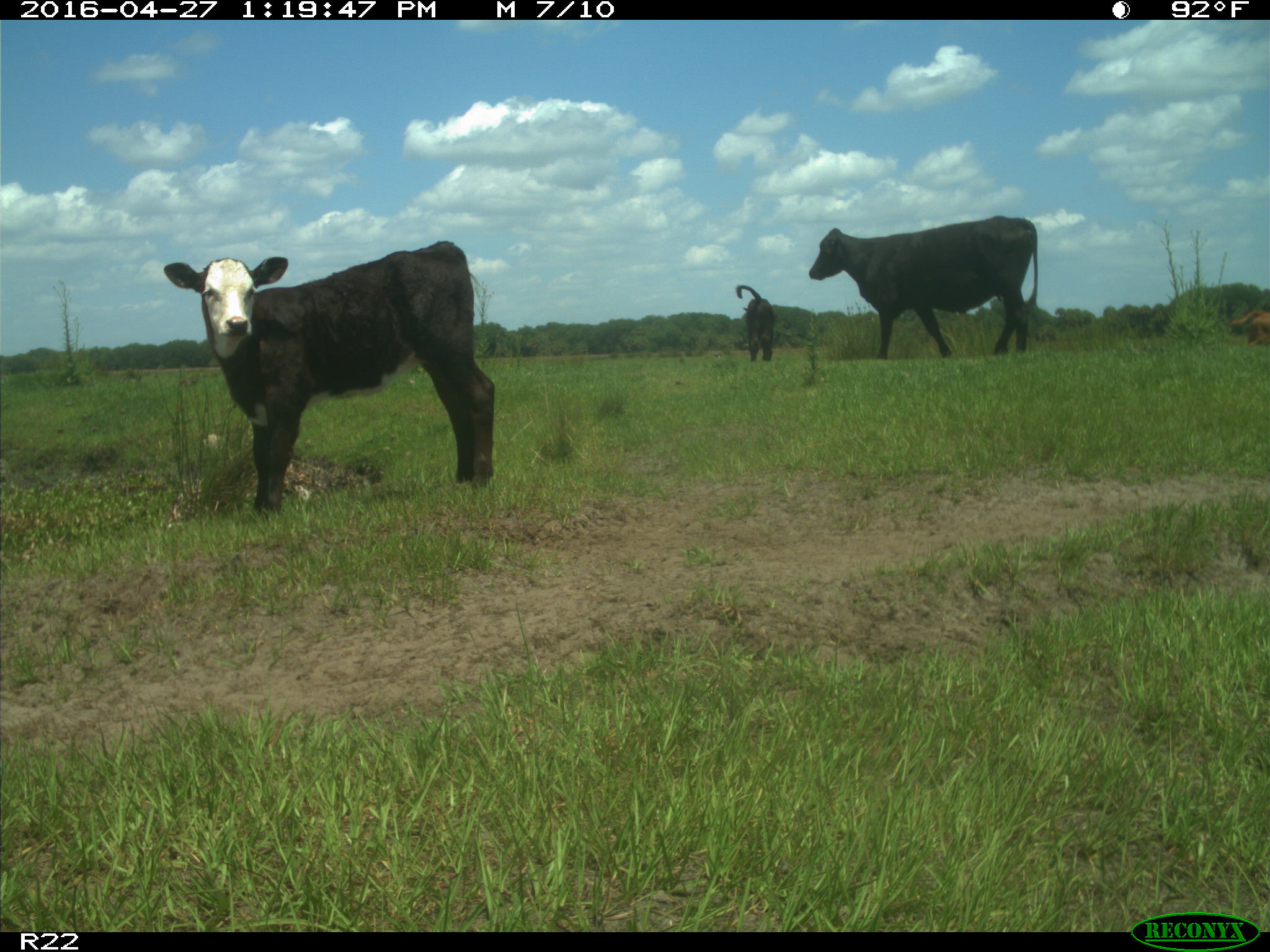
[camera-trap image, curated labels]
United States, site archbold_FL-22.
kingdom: Animalia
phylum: Chordata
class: Mammalia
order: Artiodactyla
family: Bovidae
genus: Bos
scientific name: Bos taurus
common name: domestic cow